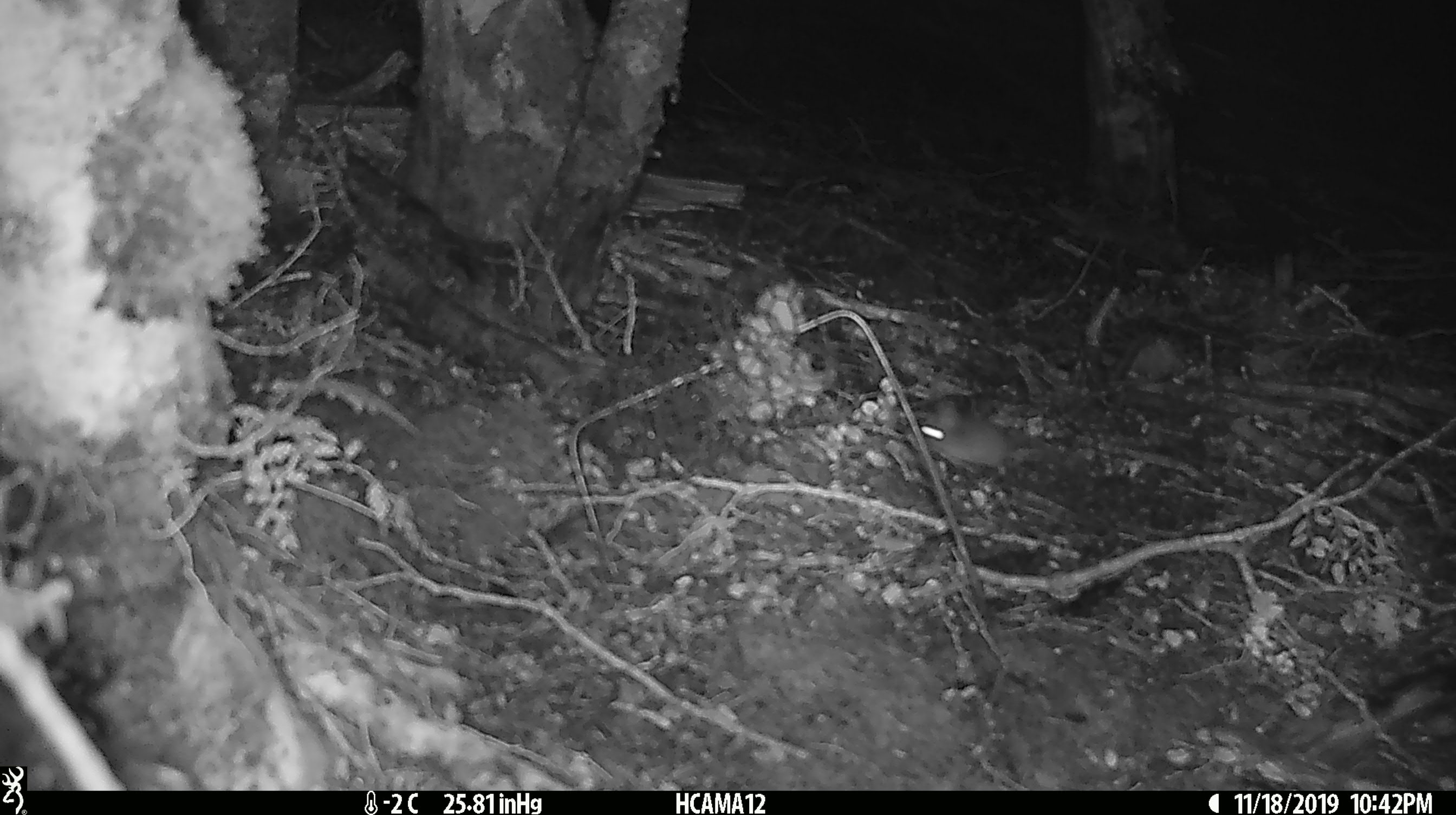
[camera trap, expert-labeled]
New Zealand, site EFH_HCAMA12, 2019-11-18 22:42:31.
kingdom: Animalia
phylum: Chordata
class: Mammalia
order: Rodentia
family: Muridae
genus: Mus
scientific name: Mus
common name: mouse